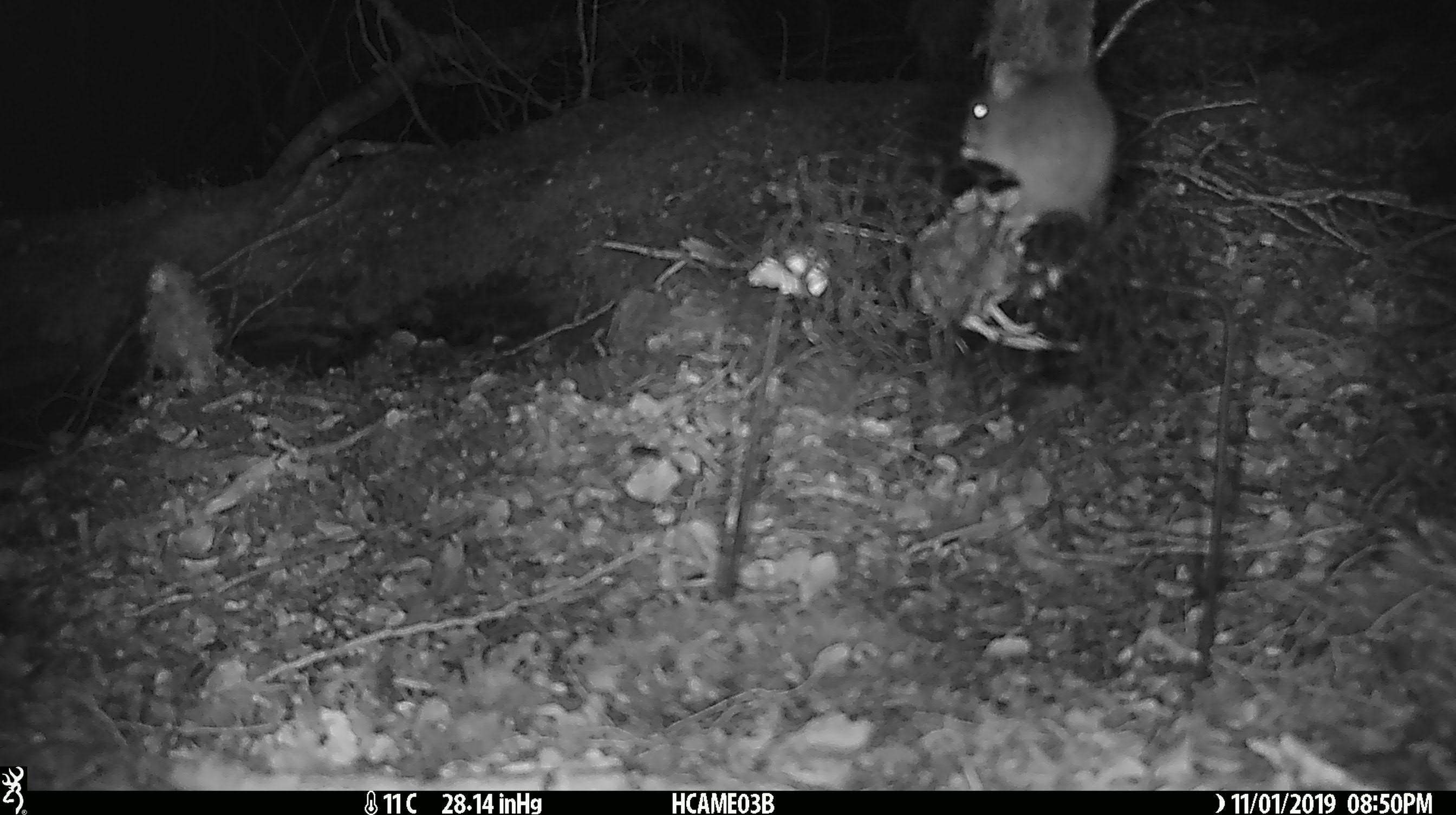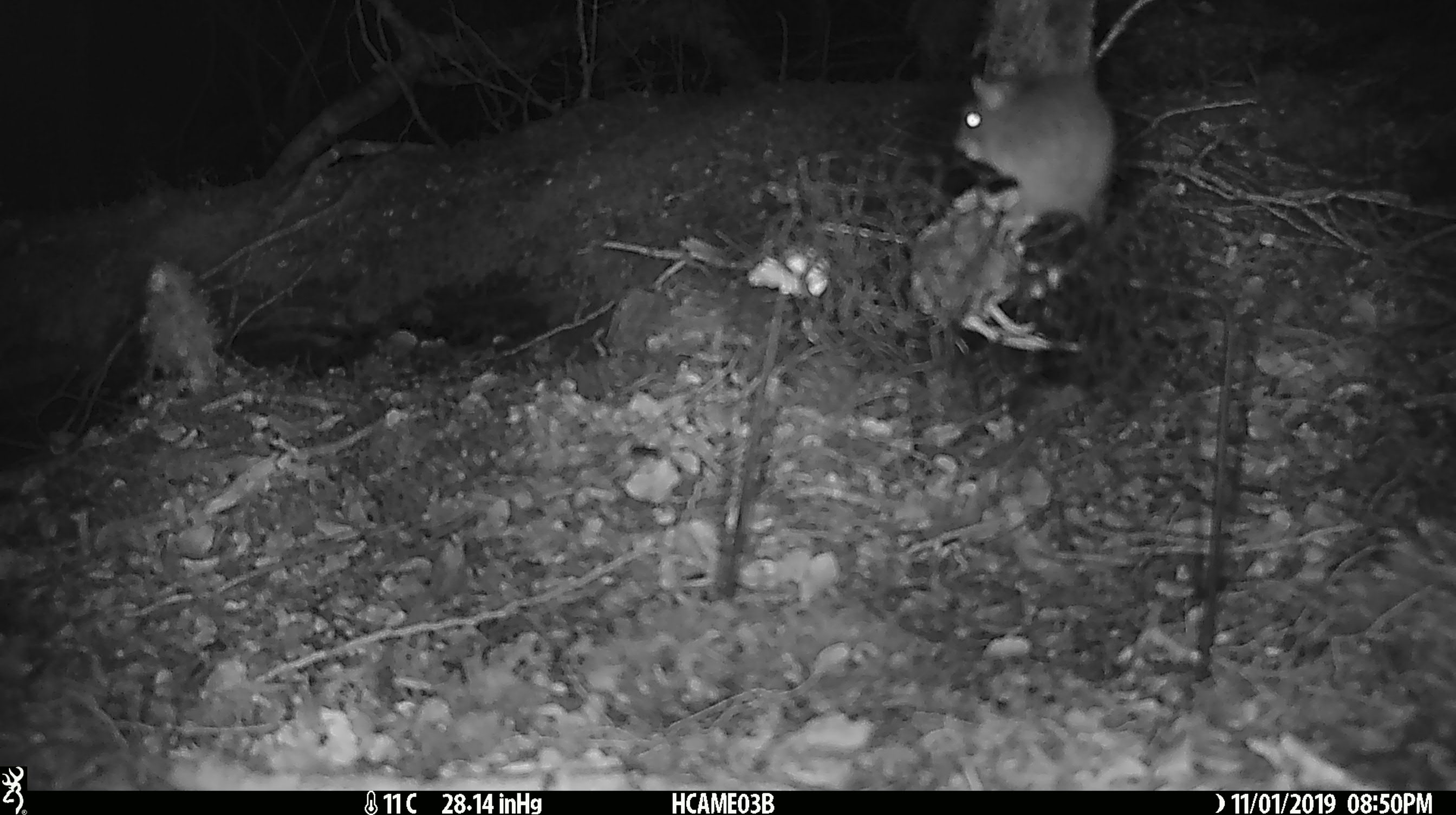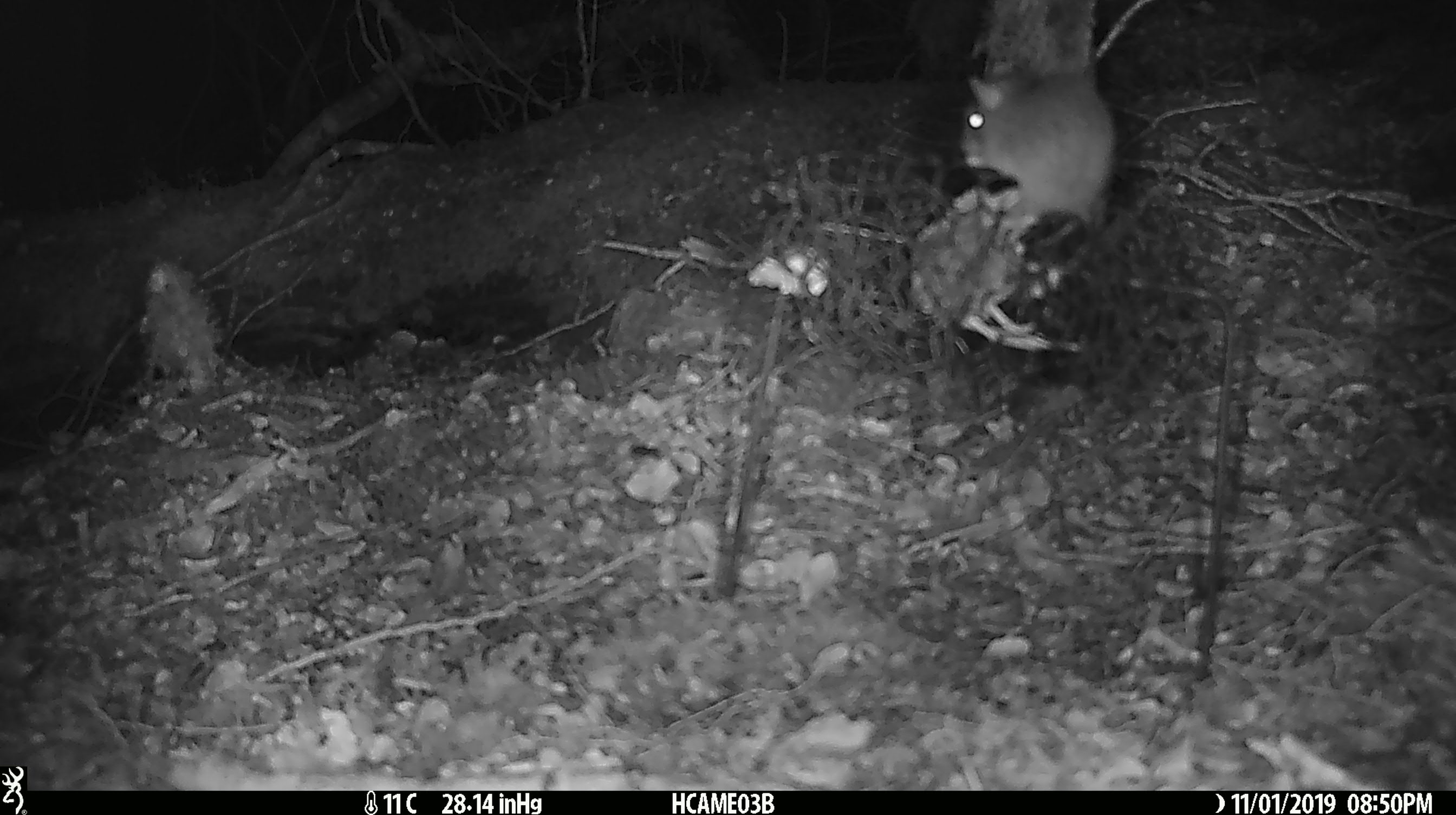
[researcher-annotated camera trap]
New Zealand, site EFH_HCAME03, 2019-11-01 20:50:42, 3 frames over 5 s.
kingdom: Animalia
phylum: Chordata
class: Mammalia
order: Rodentia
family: Muridae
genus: Mus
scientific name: Mus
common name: mouse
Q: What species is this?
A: Mouse (Mus).